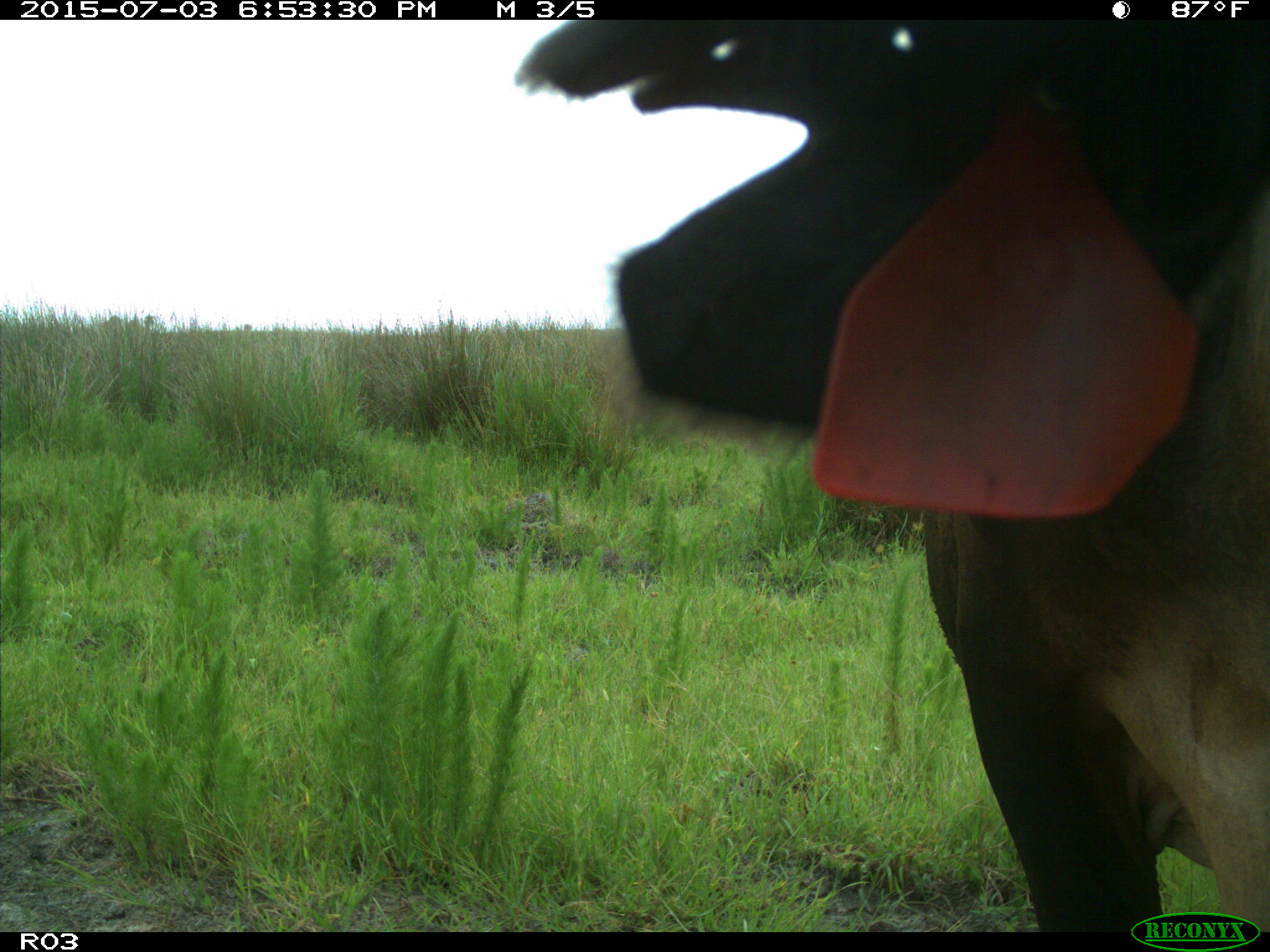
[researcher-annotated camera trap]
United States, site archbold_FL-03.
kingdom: Animalia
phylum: Chordata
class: Mammalia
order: Artiodactyla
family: Bovidae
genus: Bos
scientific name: Bos taurus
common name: domestic cow